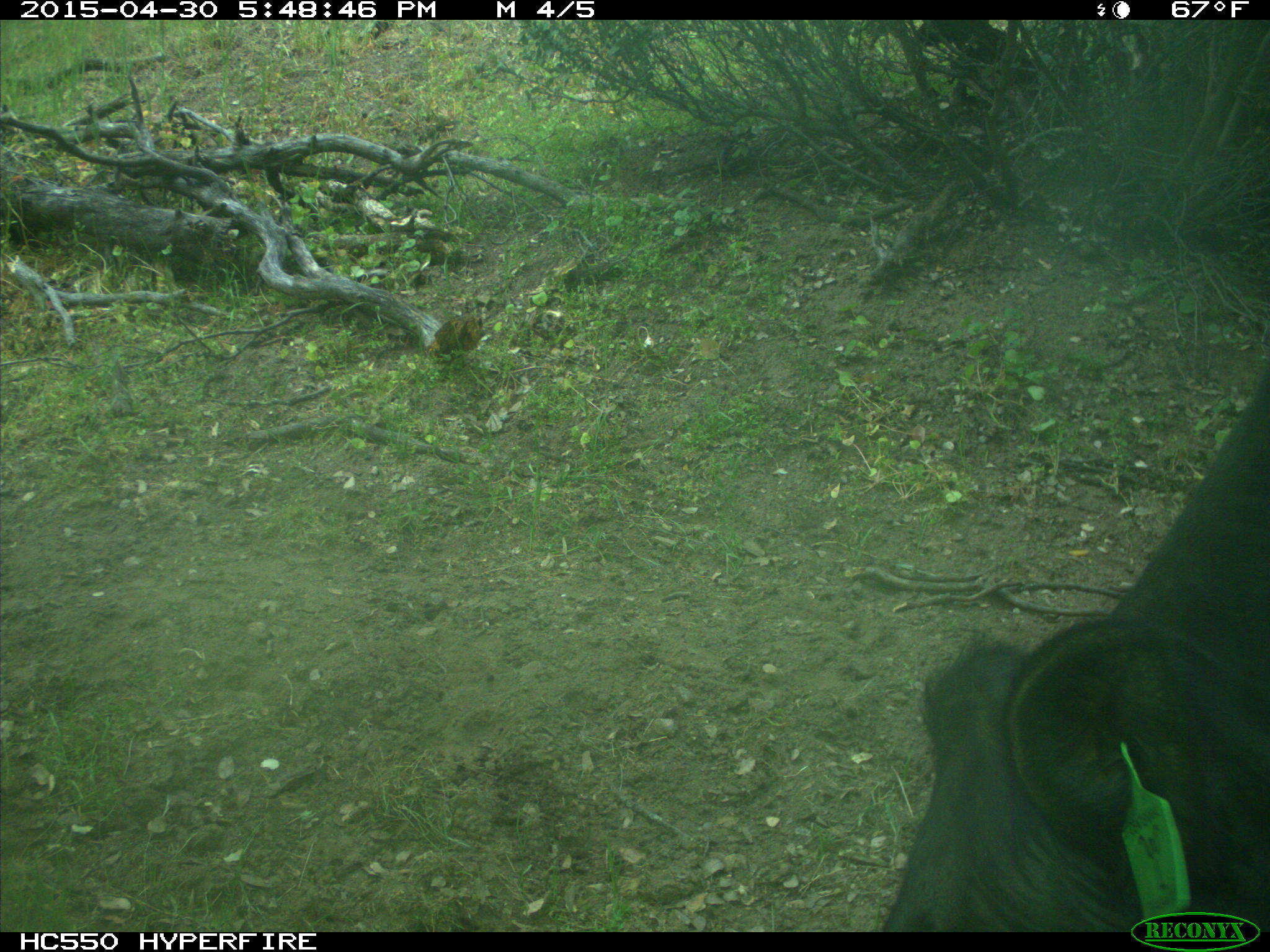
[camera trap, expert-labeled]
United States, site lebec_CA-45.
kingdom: Animalia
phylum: Chordata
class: Mammalia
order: Artiodactyla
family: Bovidae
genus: Bos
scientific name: Bos taurus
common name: domestic cow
Bos taurus (domestic cow).